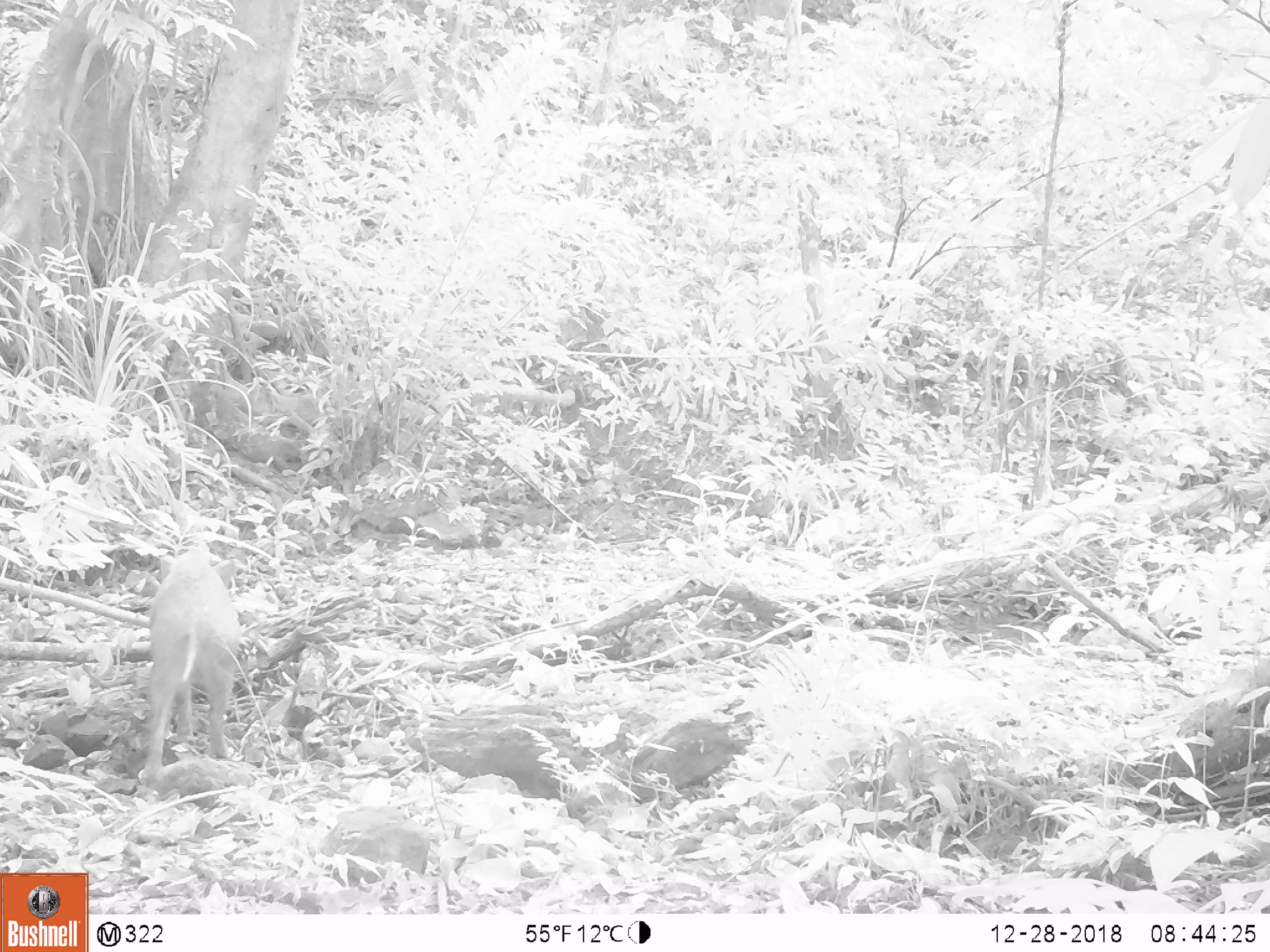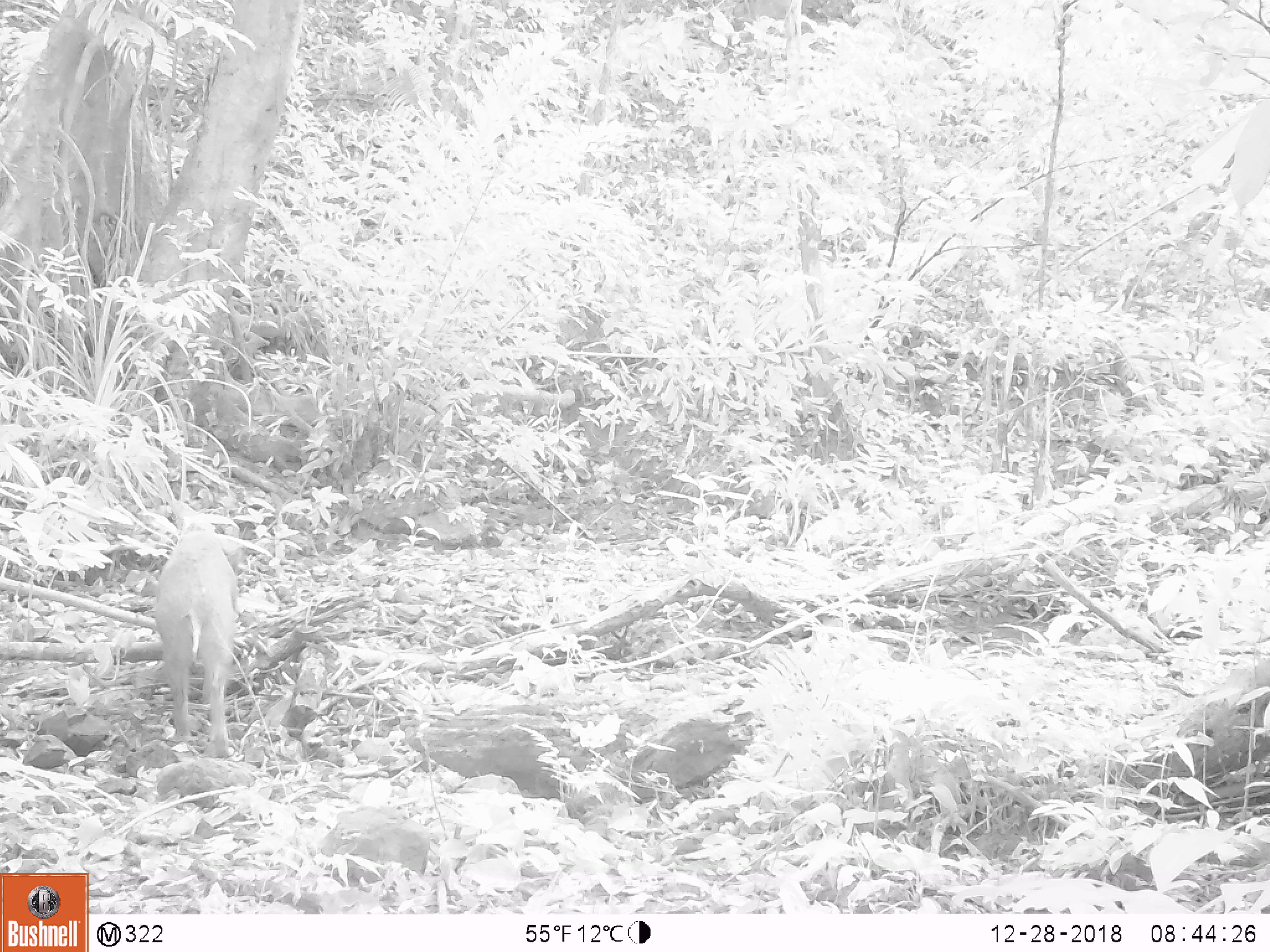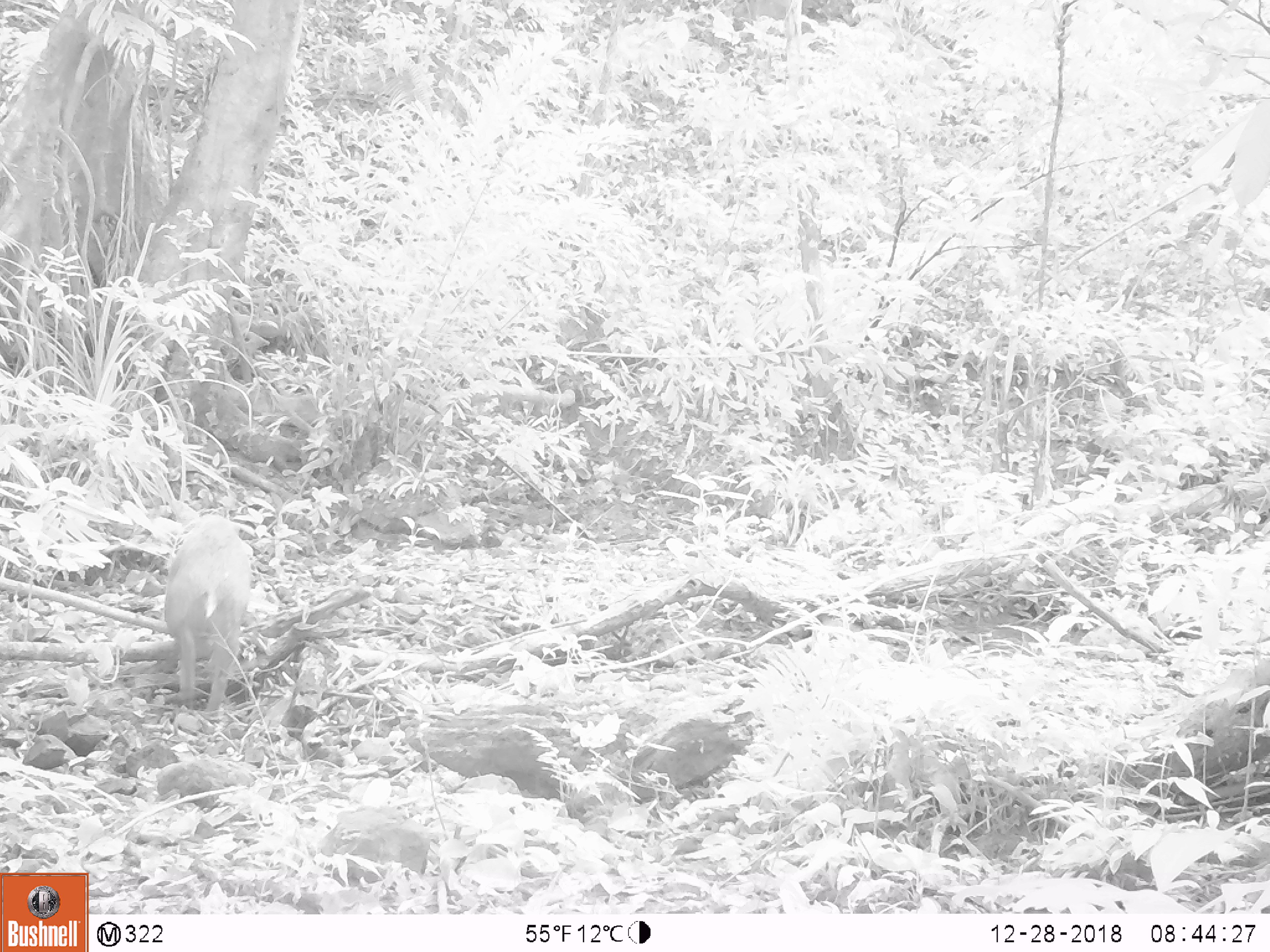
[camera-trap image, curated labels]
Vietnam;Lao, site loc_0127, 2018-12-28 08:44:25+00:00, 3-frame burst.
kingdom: Animalia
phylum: Chordata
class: Mammalia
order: Artiodactyla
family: Suidae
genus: Sus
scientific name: Sus scrofa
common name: eurasian wild pig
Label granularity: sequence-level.